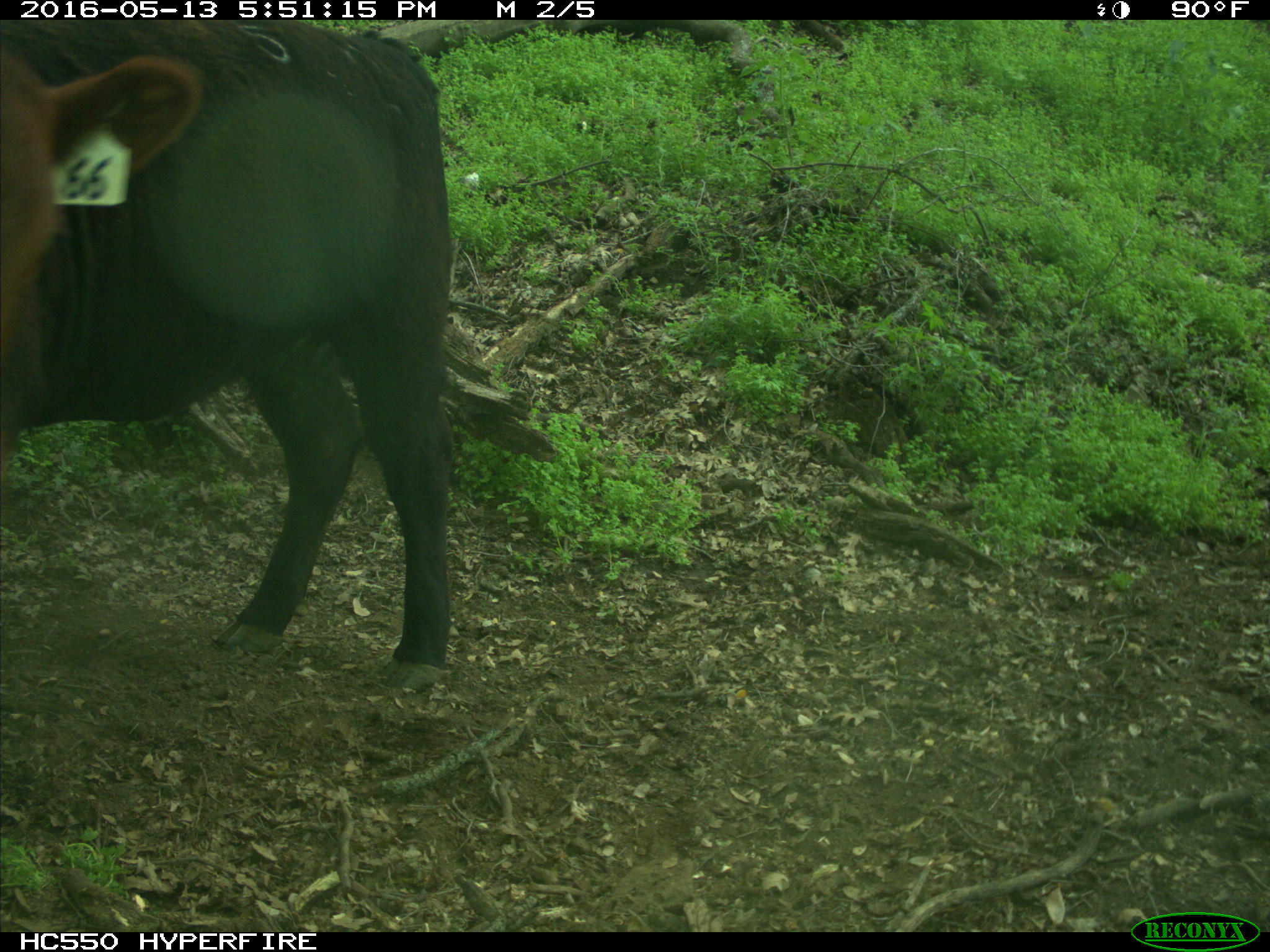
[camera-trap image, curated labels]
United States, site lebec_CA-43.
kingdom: Animalia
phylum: Chordata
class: Mammalia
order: Artiodactyla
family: Bovidae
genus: Bos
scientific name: Bos taurus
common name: domestic cow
Bos taurus (domestic cow).